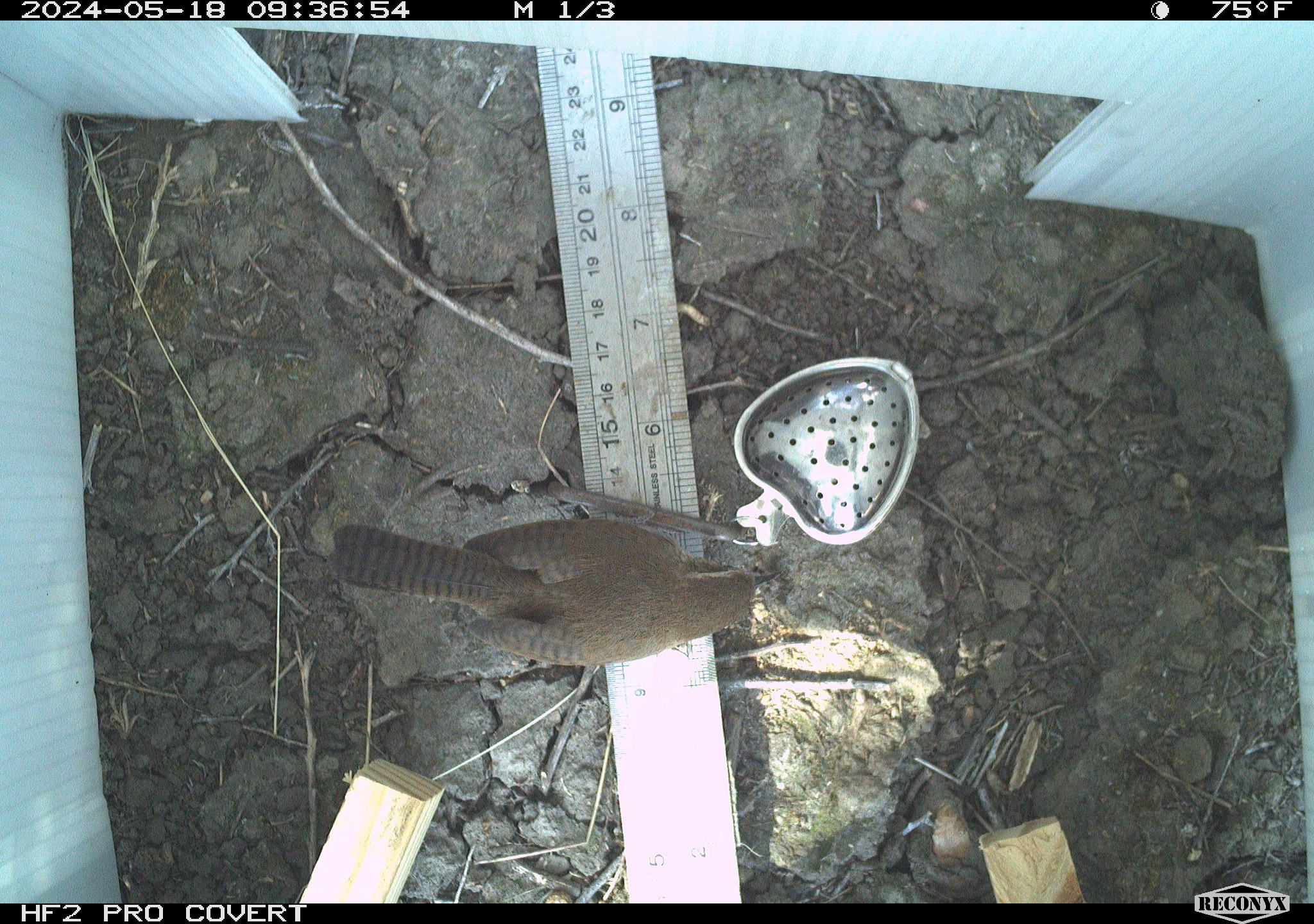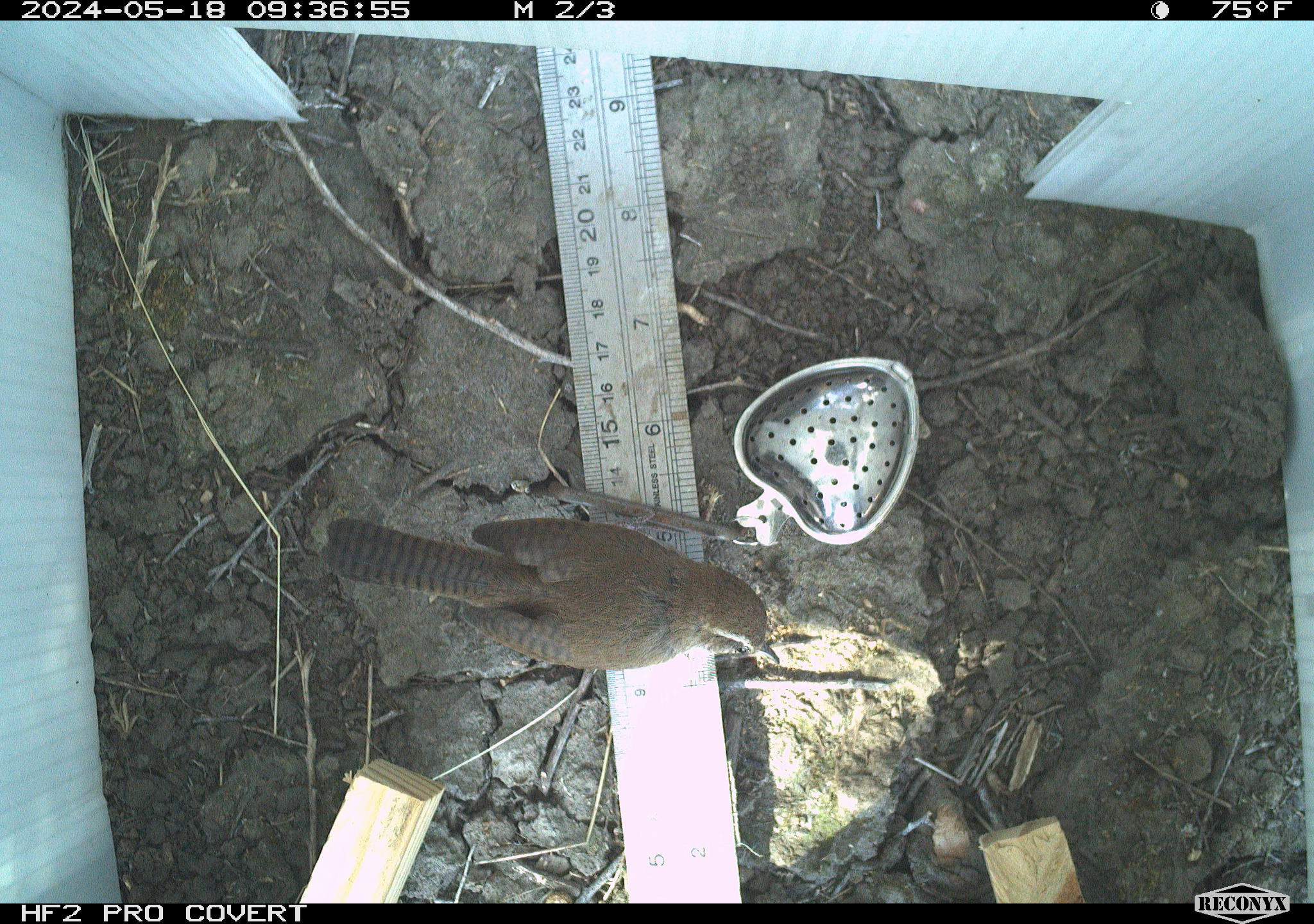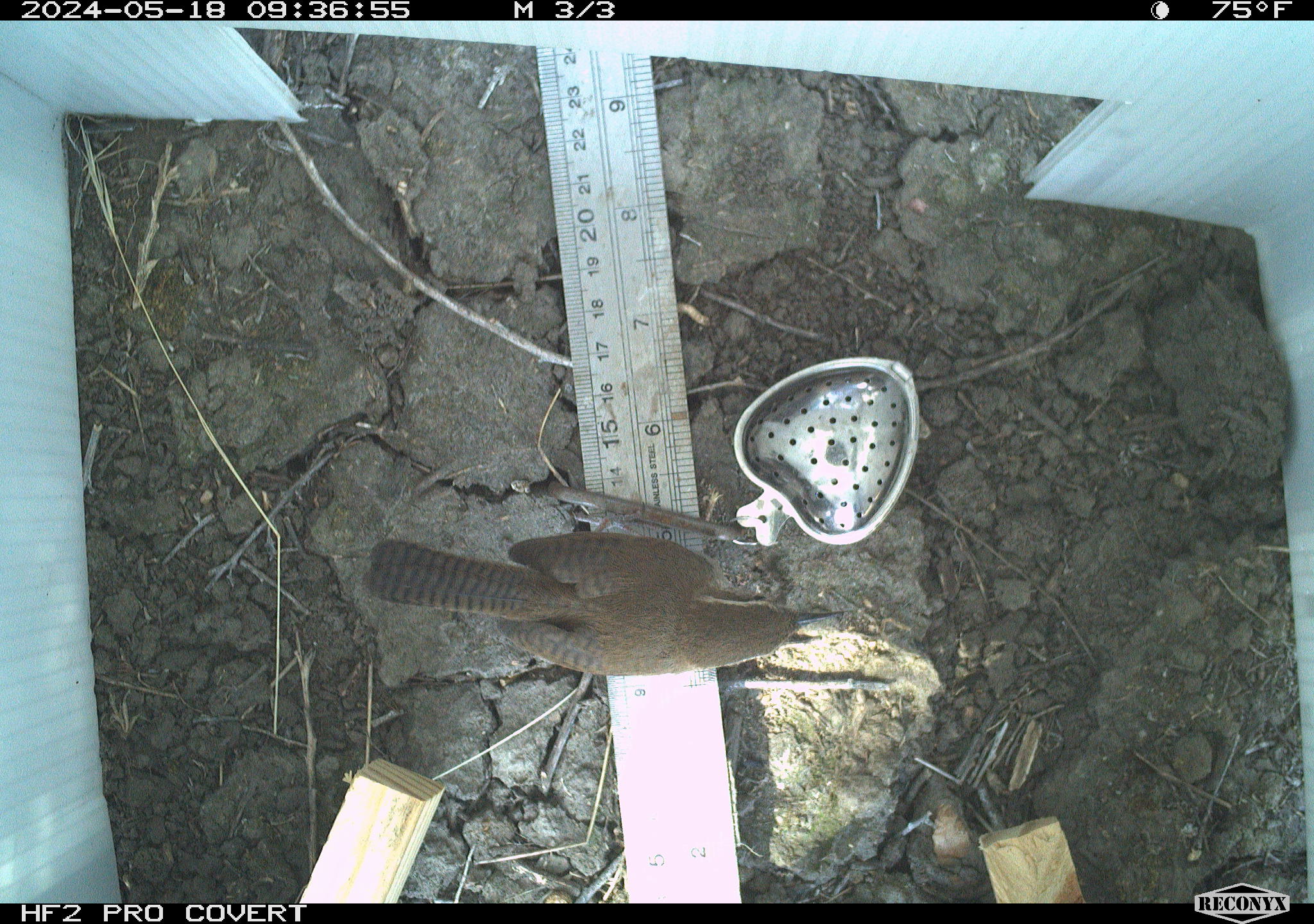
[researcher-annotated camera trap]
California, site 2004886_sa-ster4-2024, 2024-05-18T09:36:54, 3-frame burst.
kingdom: Animalia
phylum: Chordata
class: Aves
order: Passeriformes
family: Troglodytidae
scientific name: Troglodytidae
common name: wren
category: troglodytidae family